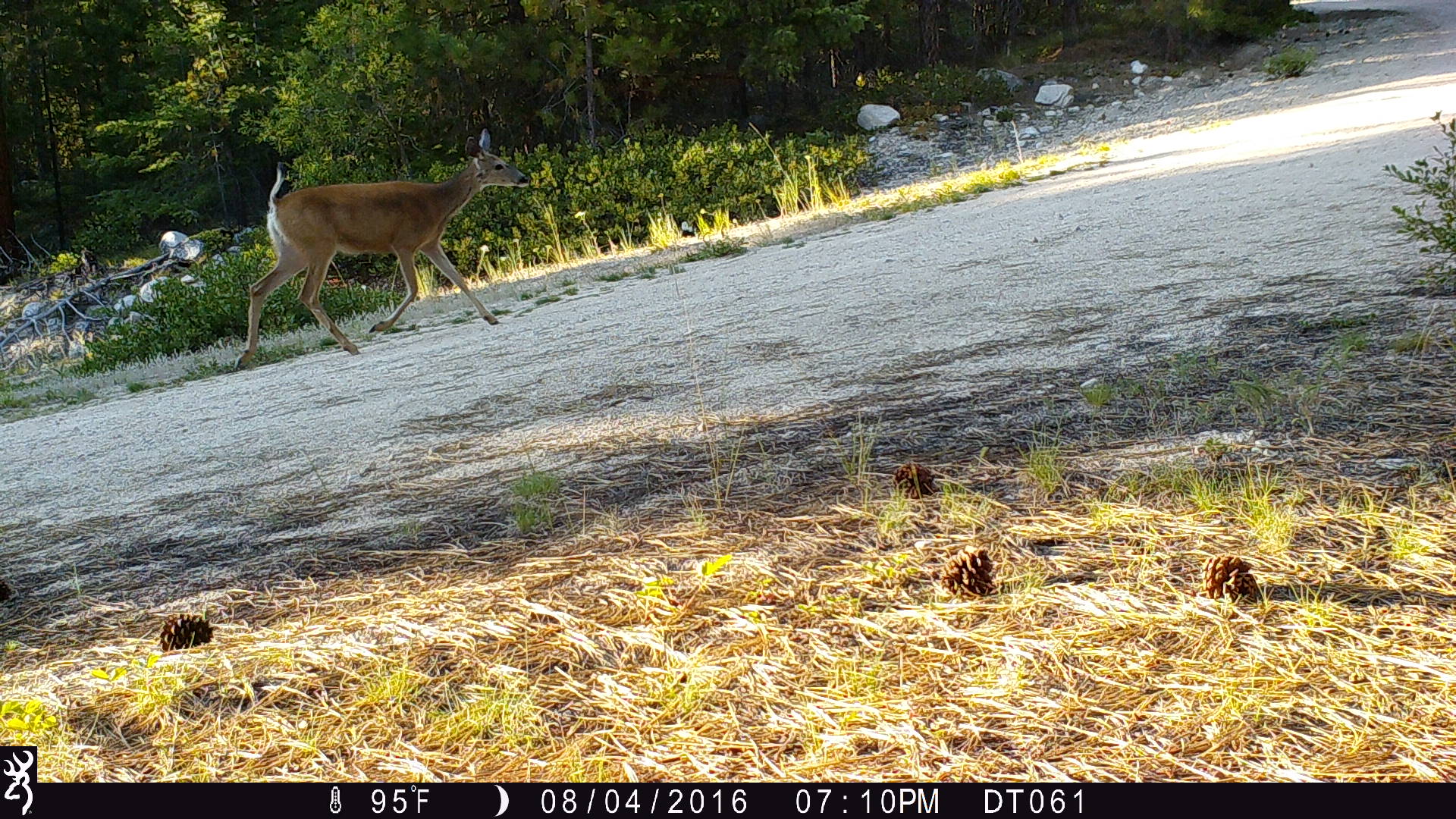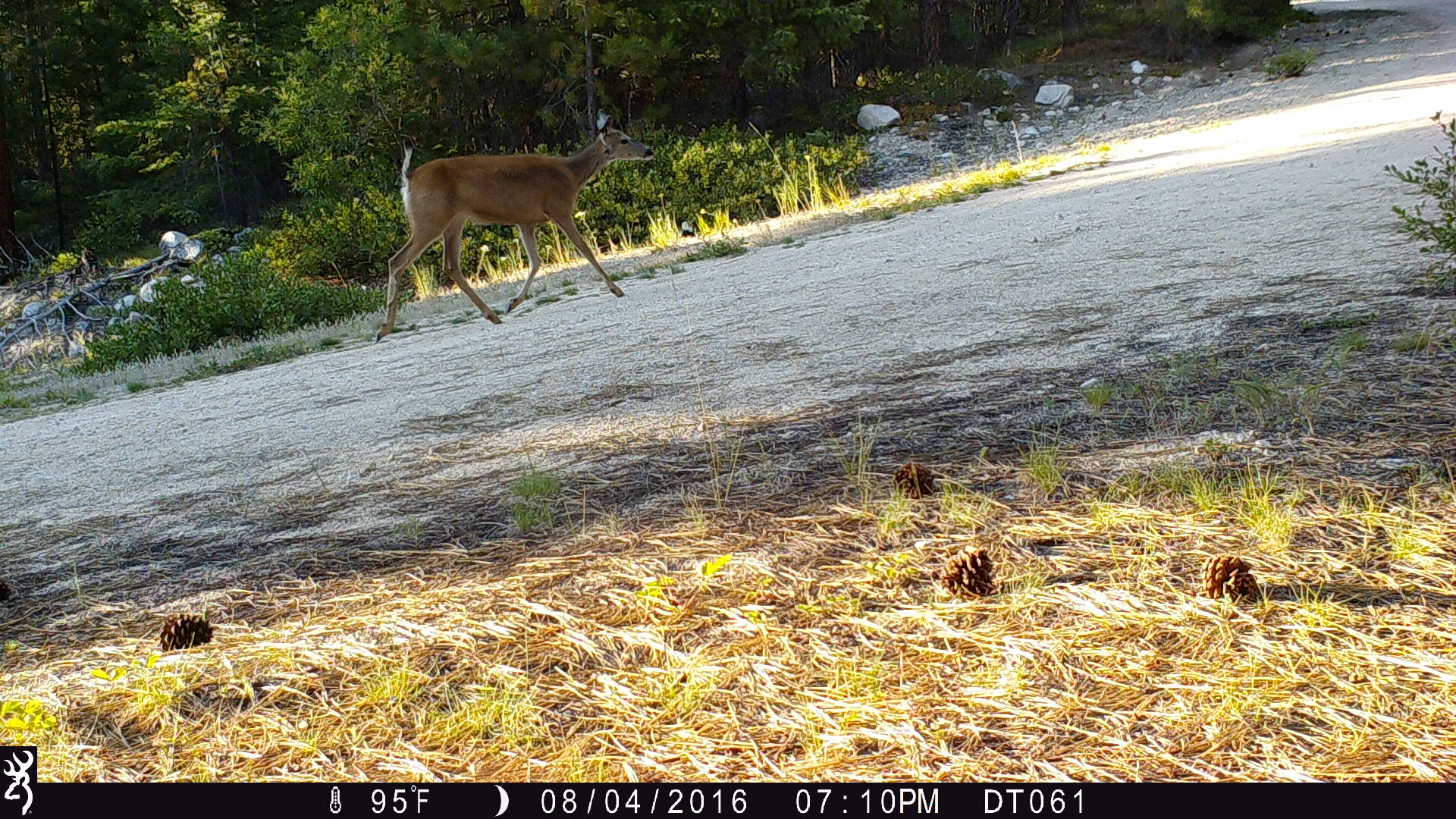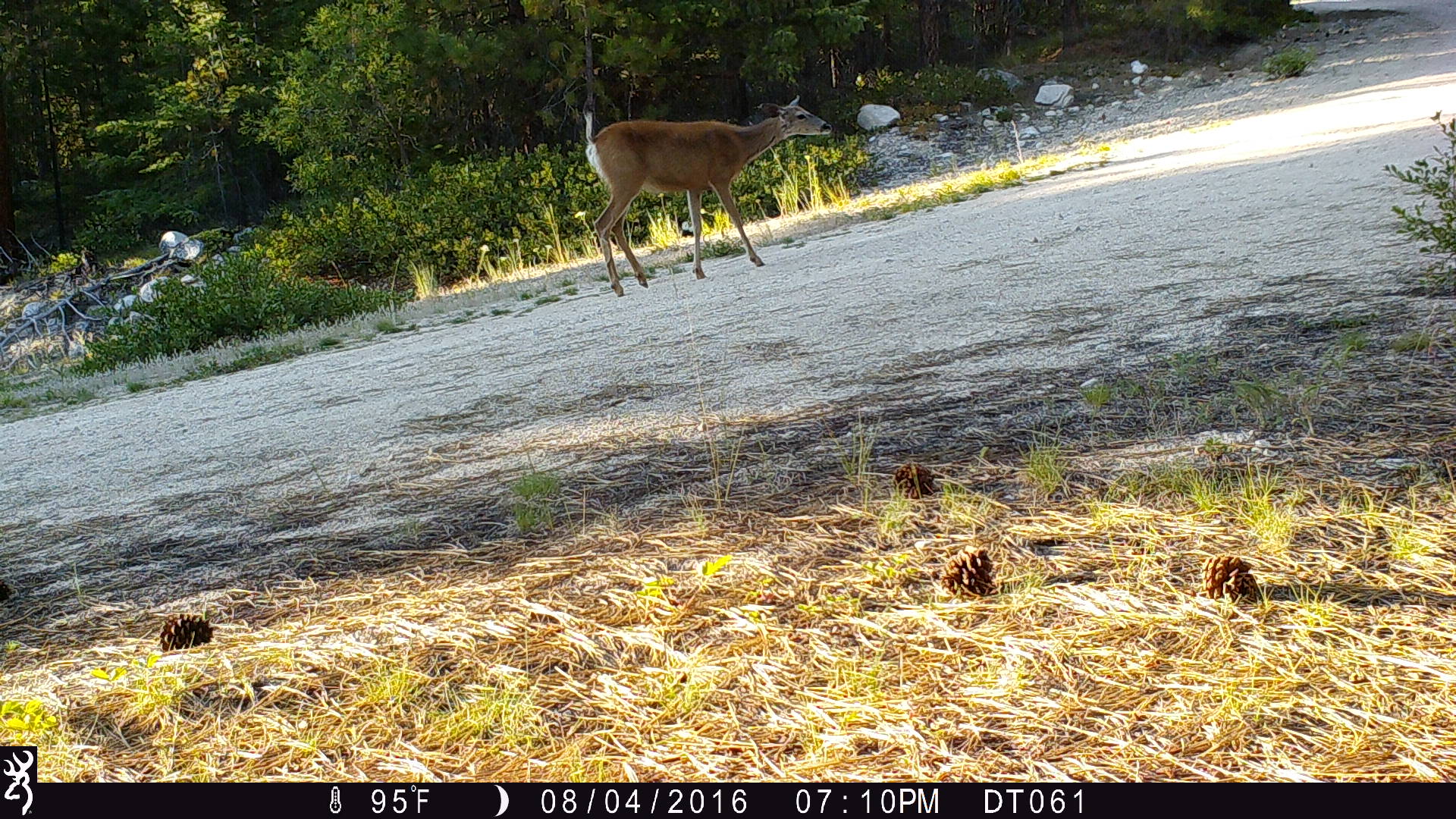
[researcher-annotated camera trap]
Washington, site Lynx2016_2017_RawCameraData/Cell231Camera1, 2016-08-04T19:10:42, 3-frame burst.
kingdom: Animalia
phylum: Chordata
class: Mammalia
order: Artiodactyla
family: Cervidae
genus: Odocoileus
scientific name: Odocoileus hemionus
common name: mule deer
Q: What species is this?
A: Odocoileus hemionus (mule deer).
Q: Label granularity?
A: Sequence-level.